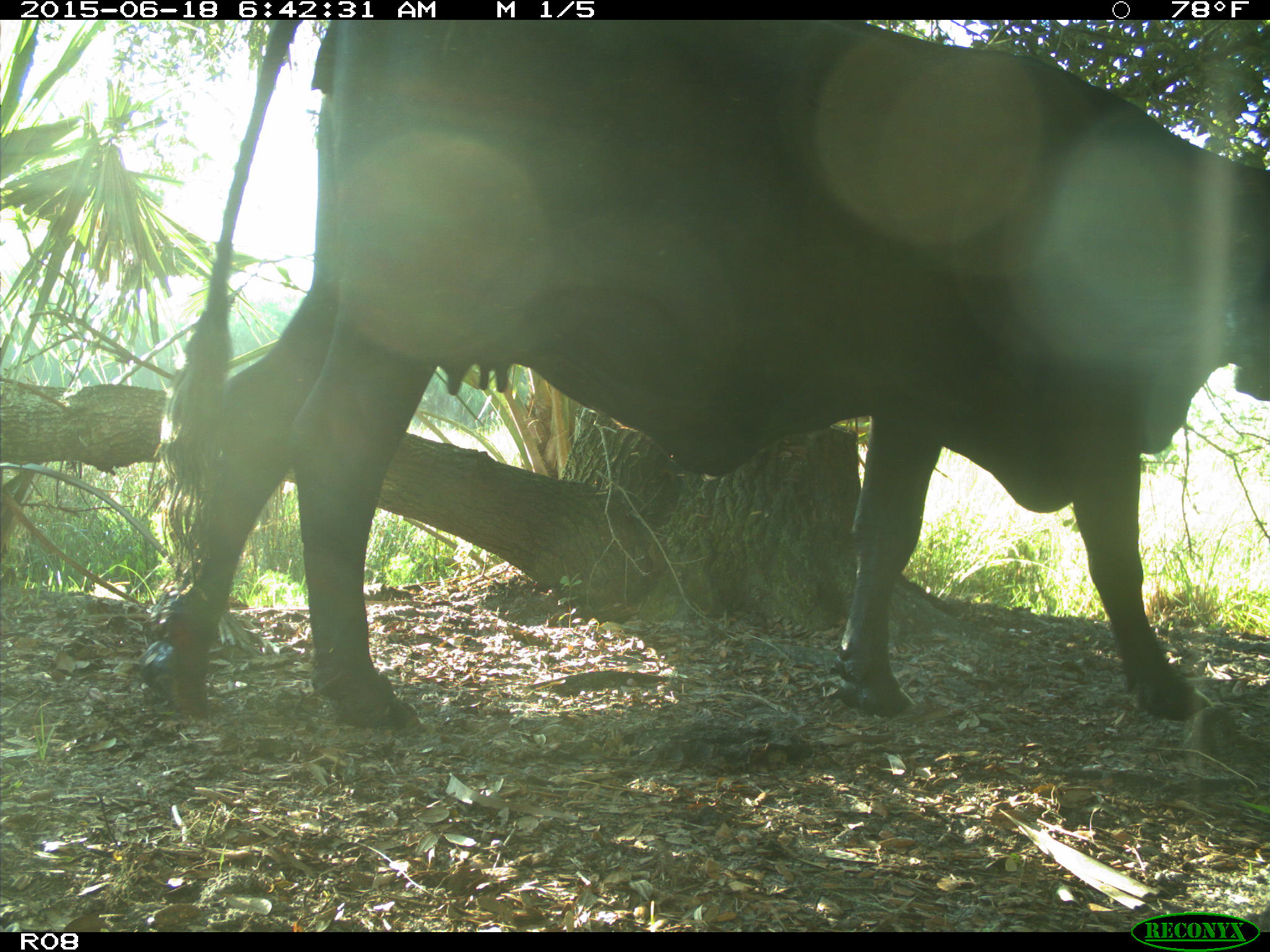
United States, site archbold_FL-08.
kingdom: Animalia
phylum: Chordata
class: Mammalia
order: Artiodactyla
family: Bovidae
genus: Bos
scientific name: Bos taurus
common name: domestic cow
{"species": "Bos taurus (domestic cow)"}